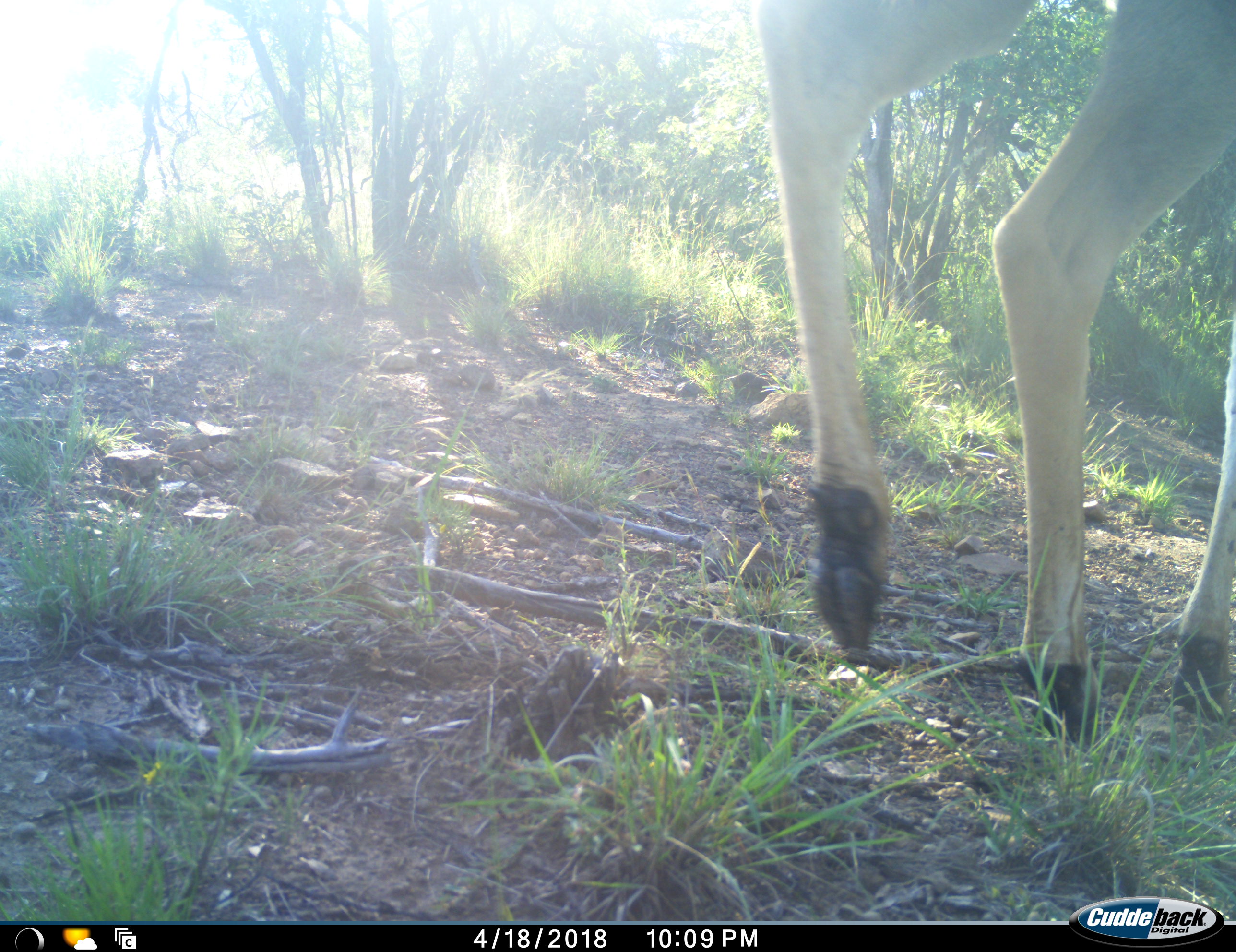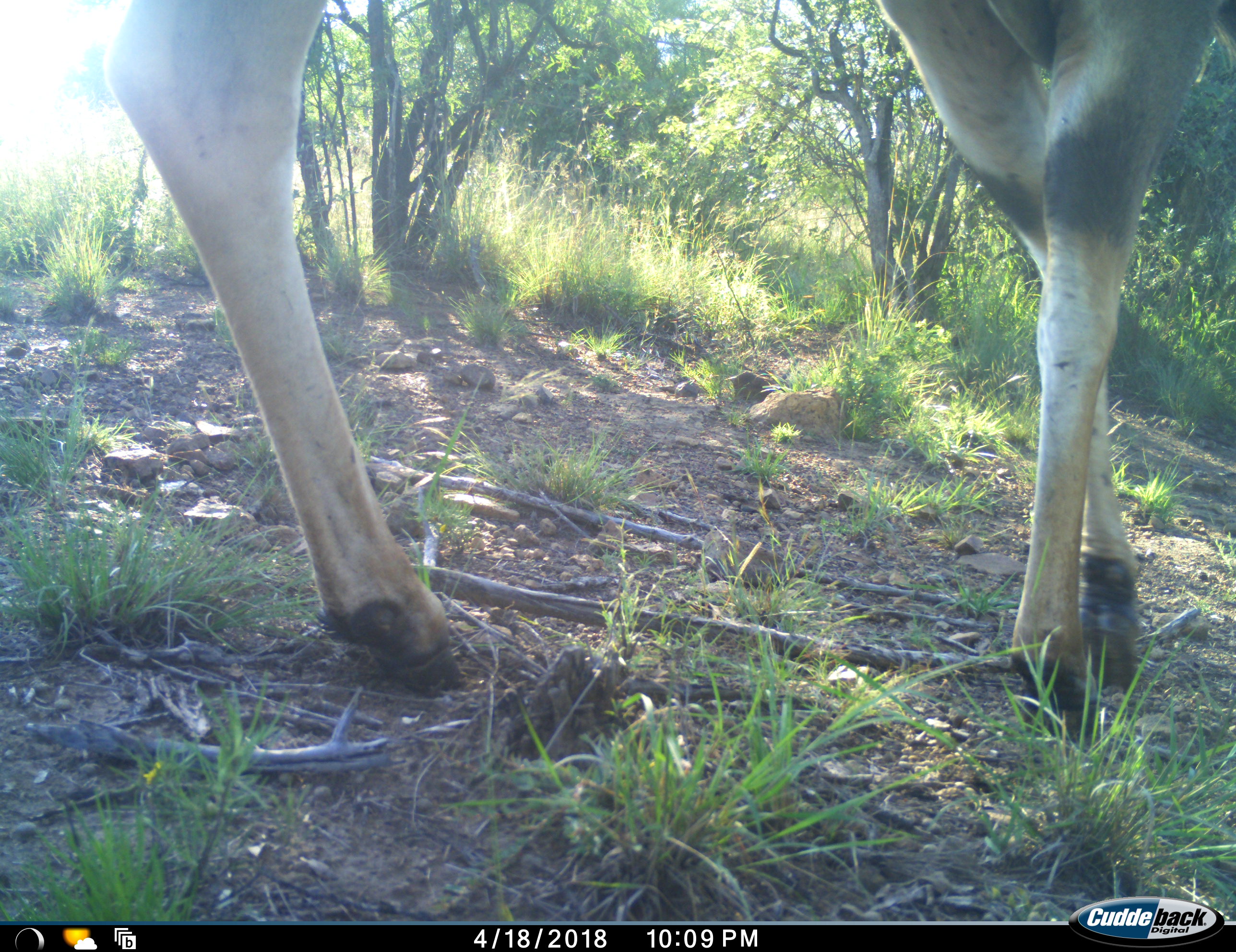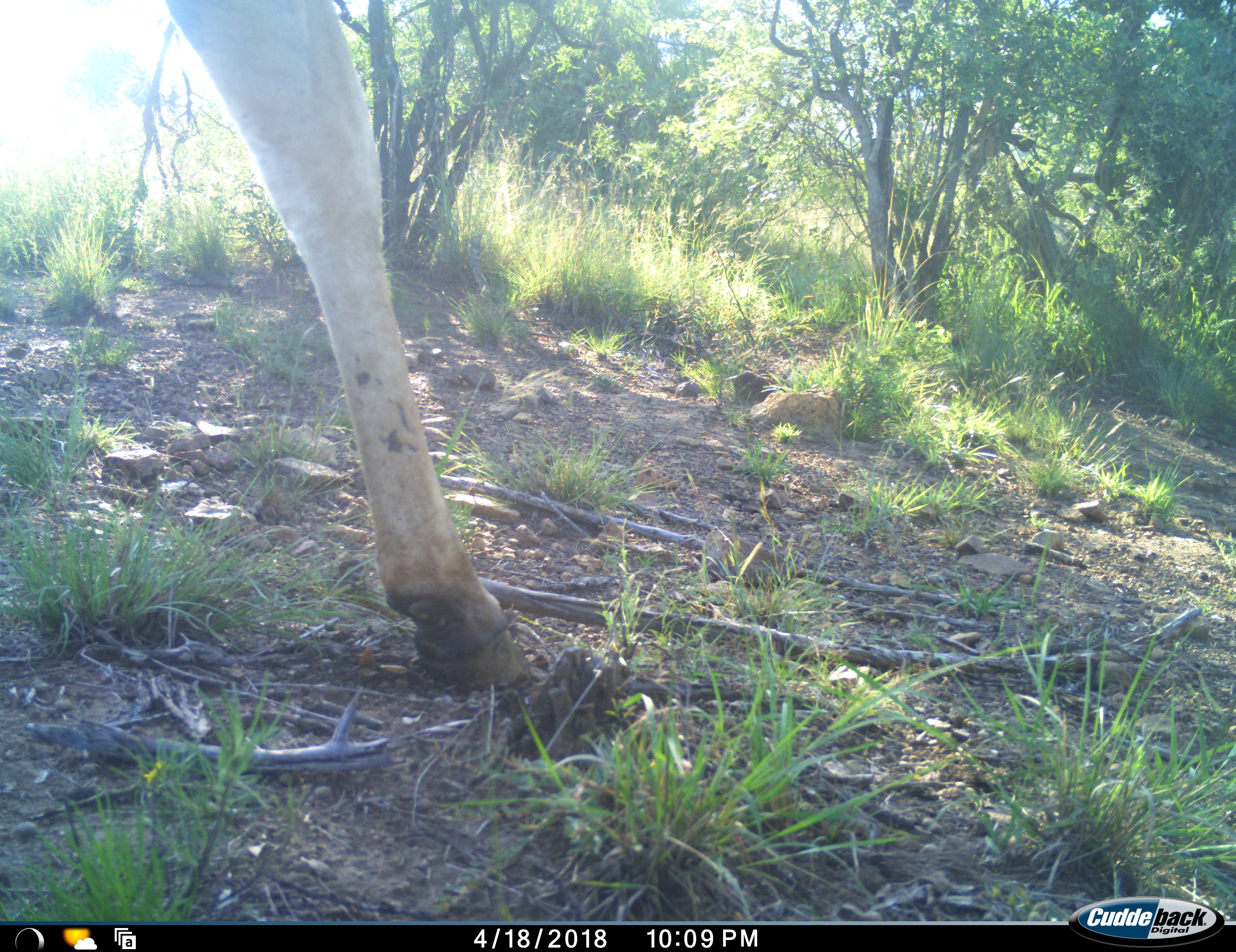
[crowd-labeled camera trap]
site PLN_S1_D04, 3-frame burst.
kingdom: Animalia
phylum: Chordata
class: Mammalia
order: Artiodactyla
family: Bovidae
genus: Tragelaphus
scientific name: Tragelaphus oryx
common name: eland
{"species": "eland (Tragelaphus oryx)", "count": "1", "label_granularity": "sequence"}